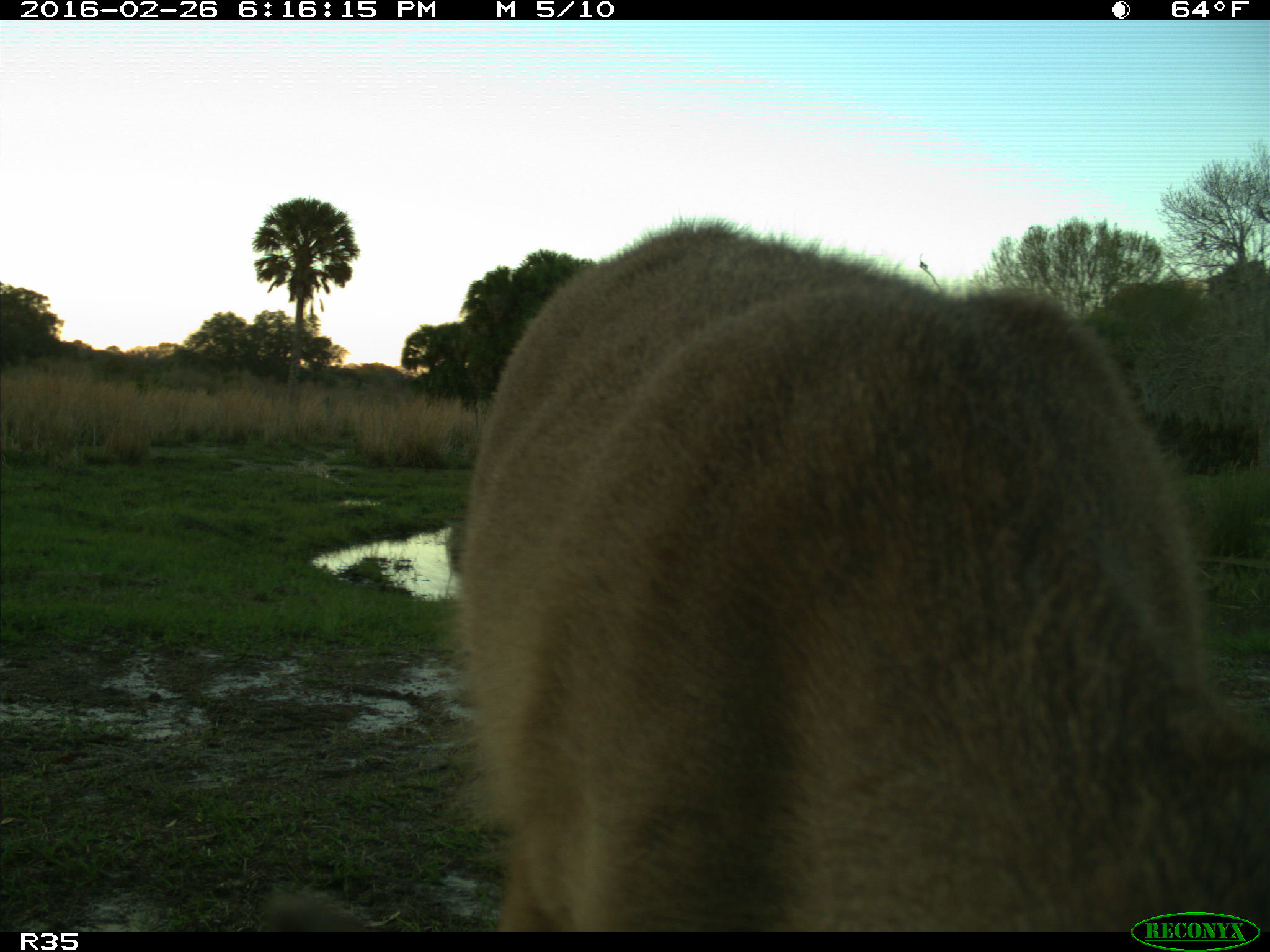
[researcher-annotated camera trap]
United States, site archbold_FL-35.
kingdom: Animalia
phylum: Chordata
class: Mammalia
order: Artiodactyla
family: Cervidae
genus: Odocoileus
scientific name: Odocoileus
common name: deer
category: unidentified deer